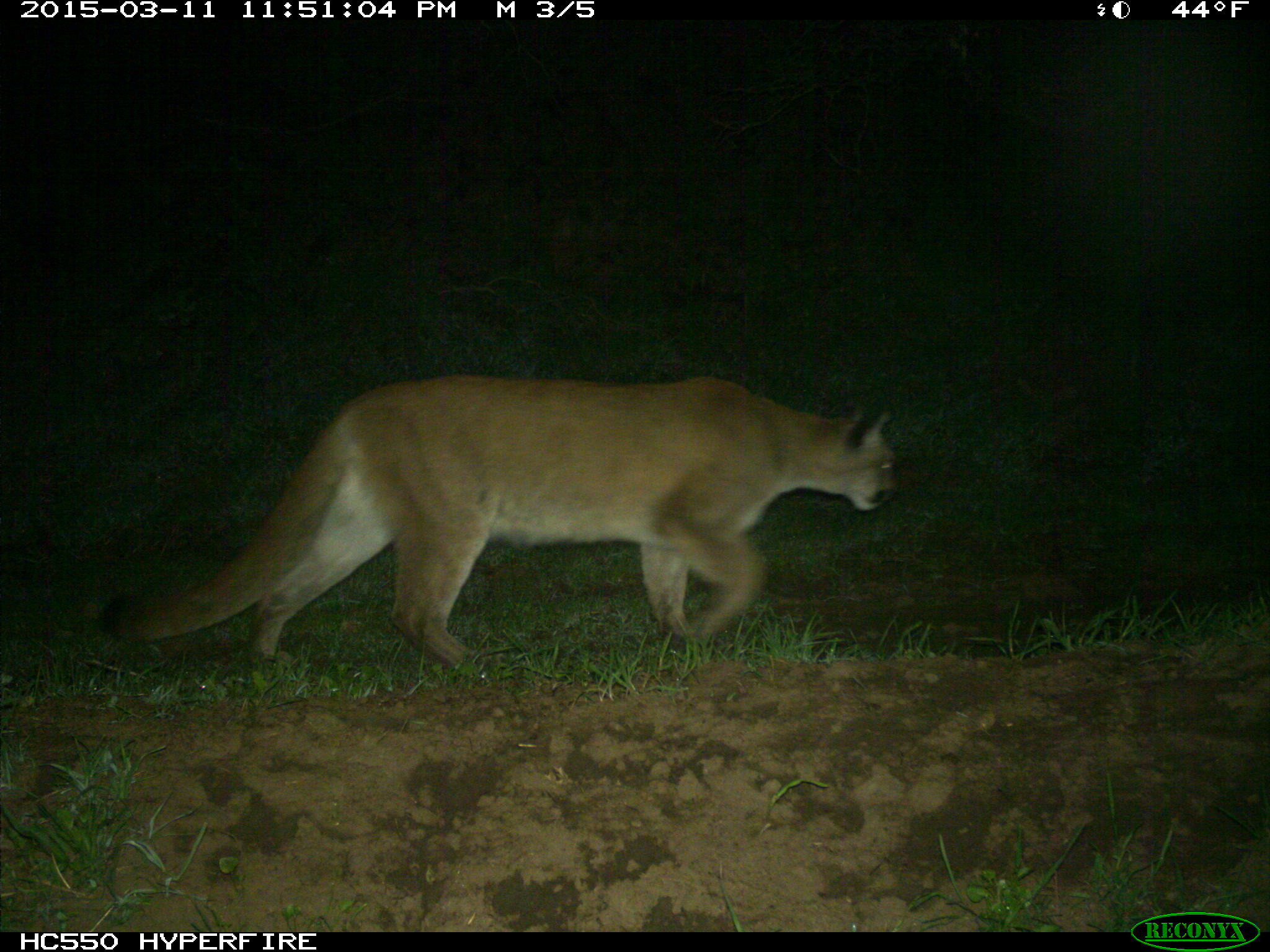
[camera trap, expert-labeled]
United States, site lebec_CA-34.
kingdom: Animalia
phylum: Chordata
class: Mammalia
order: Carnivora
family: Felidae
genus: Puma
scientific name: Puma concolor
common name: mountain lion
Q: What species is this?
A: Puma concolor (mountain lion).